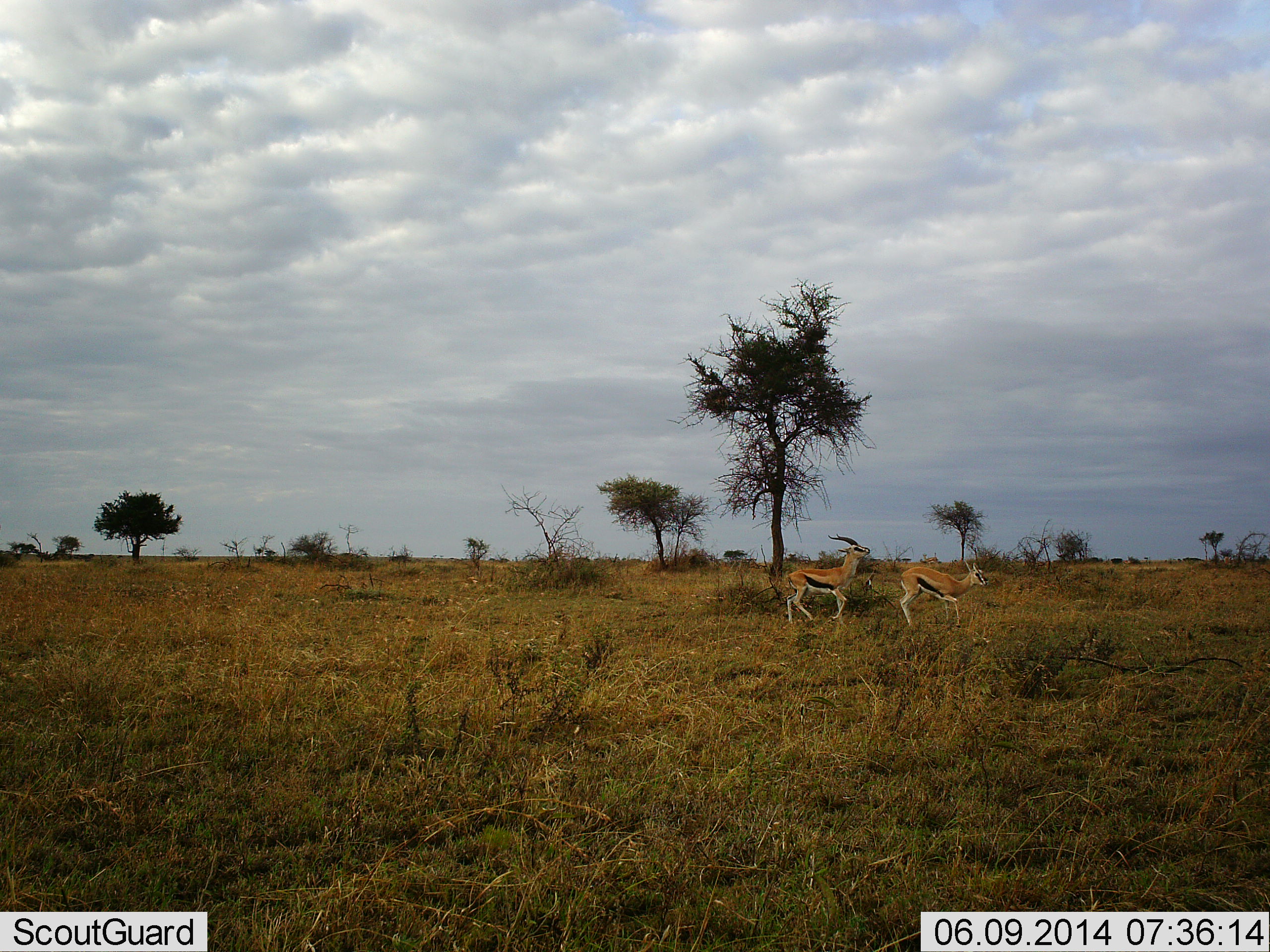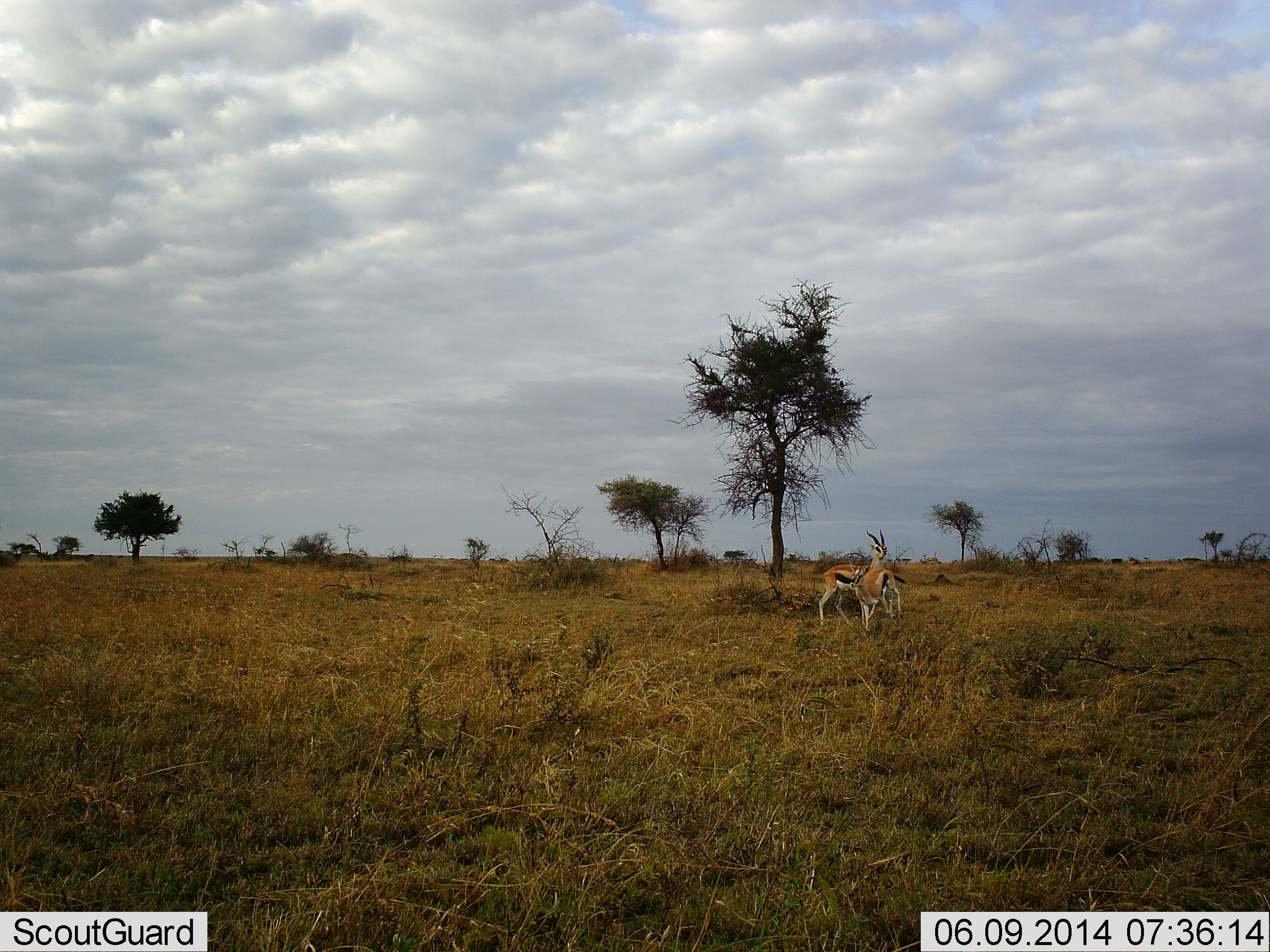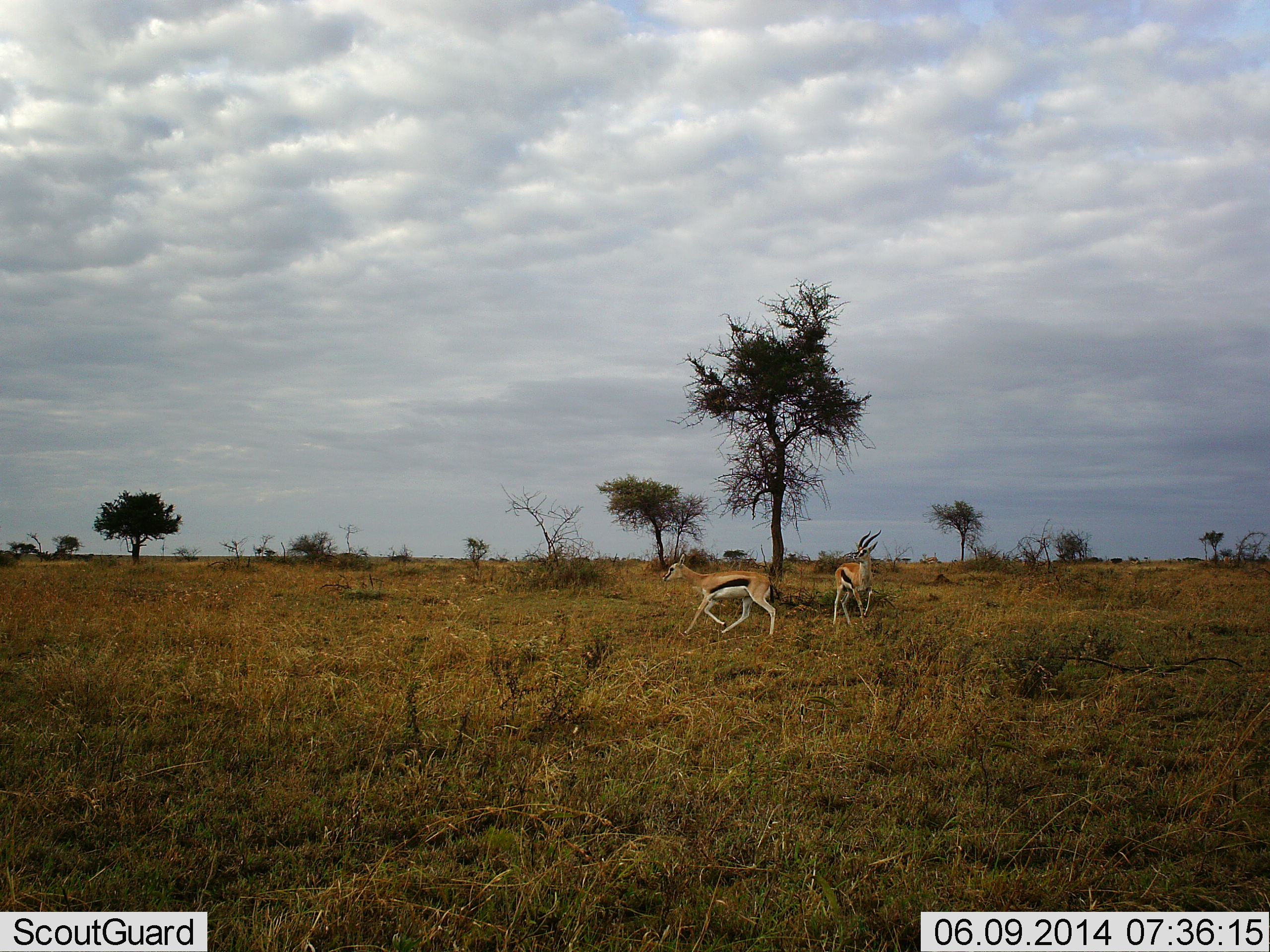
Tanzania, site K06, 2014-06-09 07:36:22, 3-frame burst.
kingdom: Animalia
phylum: Chordata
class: Mammalia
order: Artiodactyla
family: Bovidae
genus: Eudorcas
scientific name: Eudorcas thomsonii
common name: thomson's gazelle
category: gazellethomsons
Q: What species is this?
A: Gazellethomsons (thomson's gazelle) (Eudorcas thomsonii).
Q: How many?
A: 2.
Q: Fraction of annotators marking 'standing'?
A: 40%.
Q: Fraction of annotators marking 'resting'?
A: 0%.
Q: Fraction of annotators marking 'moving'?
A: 70%.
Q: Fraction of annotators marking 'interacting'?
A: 60%.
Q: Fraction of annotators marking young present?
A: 0%.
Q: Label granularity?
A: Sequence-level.